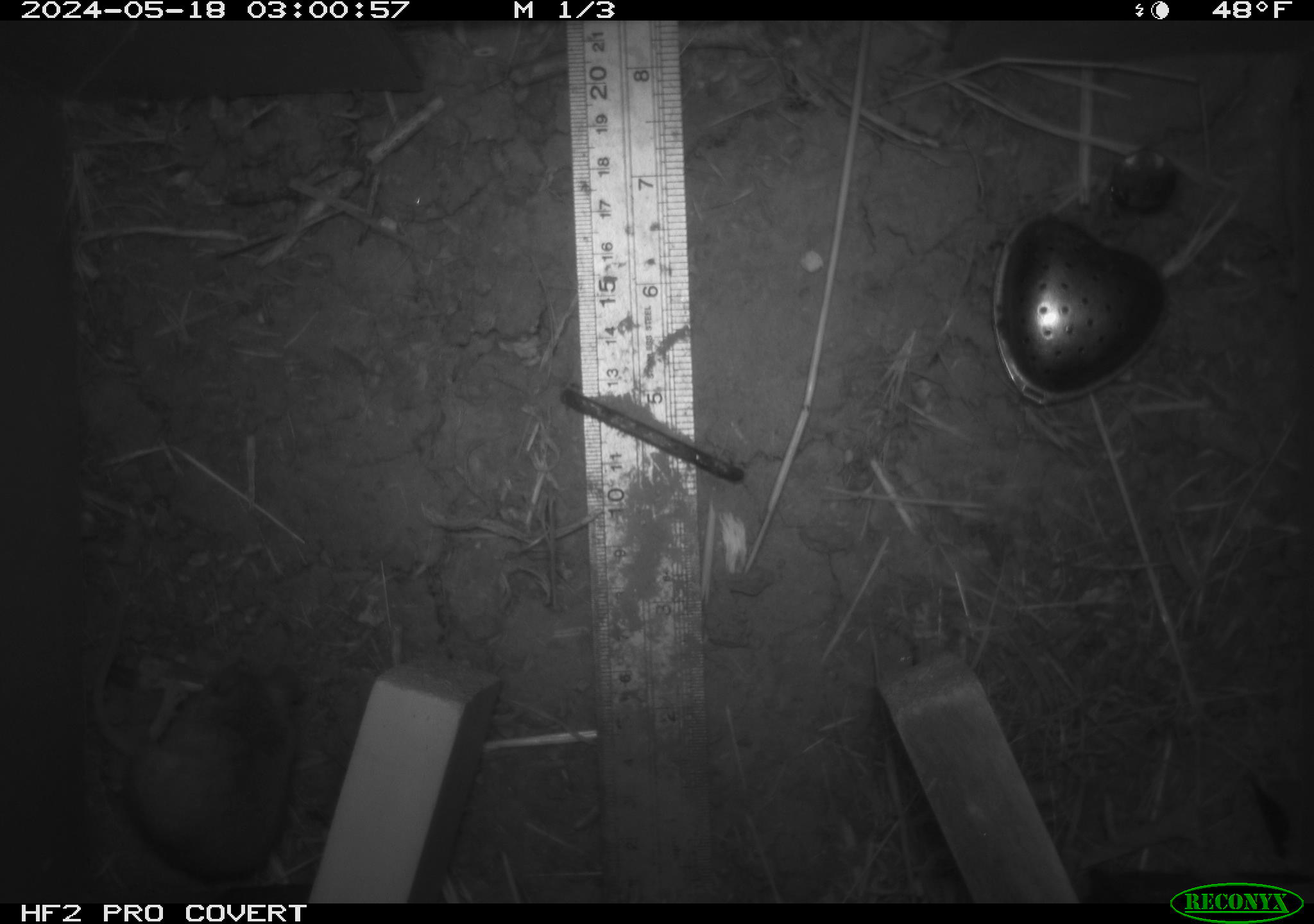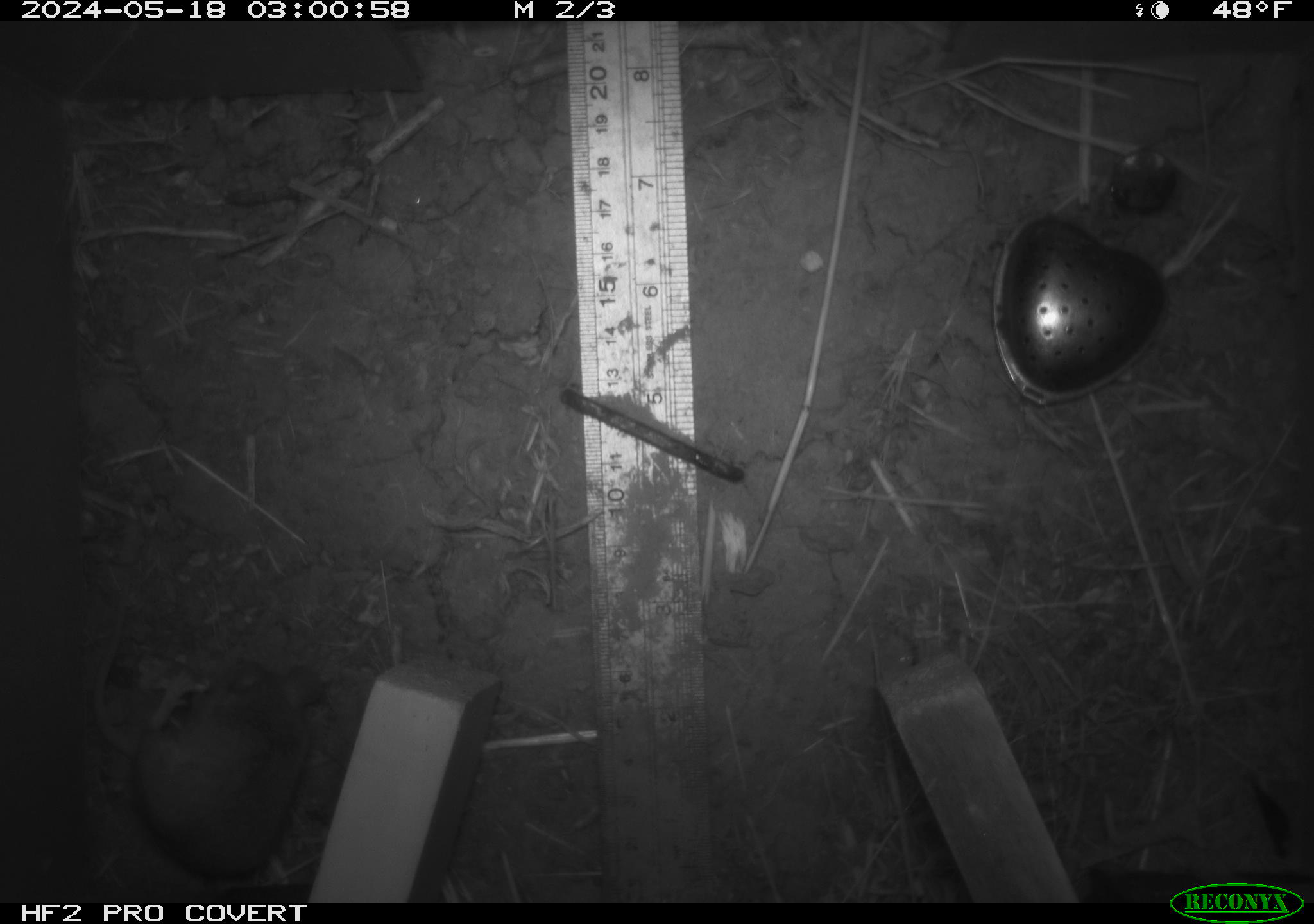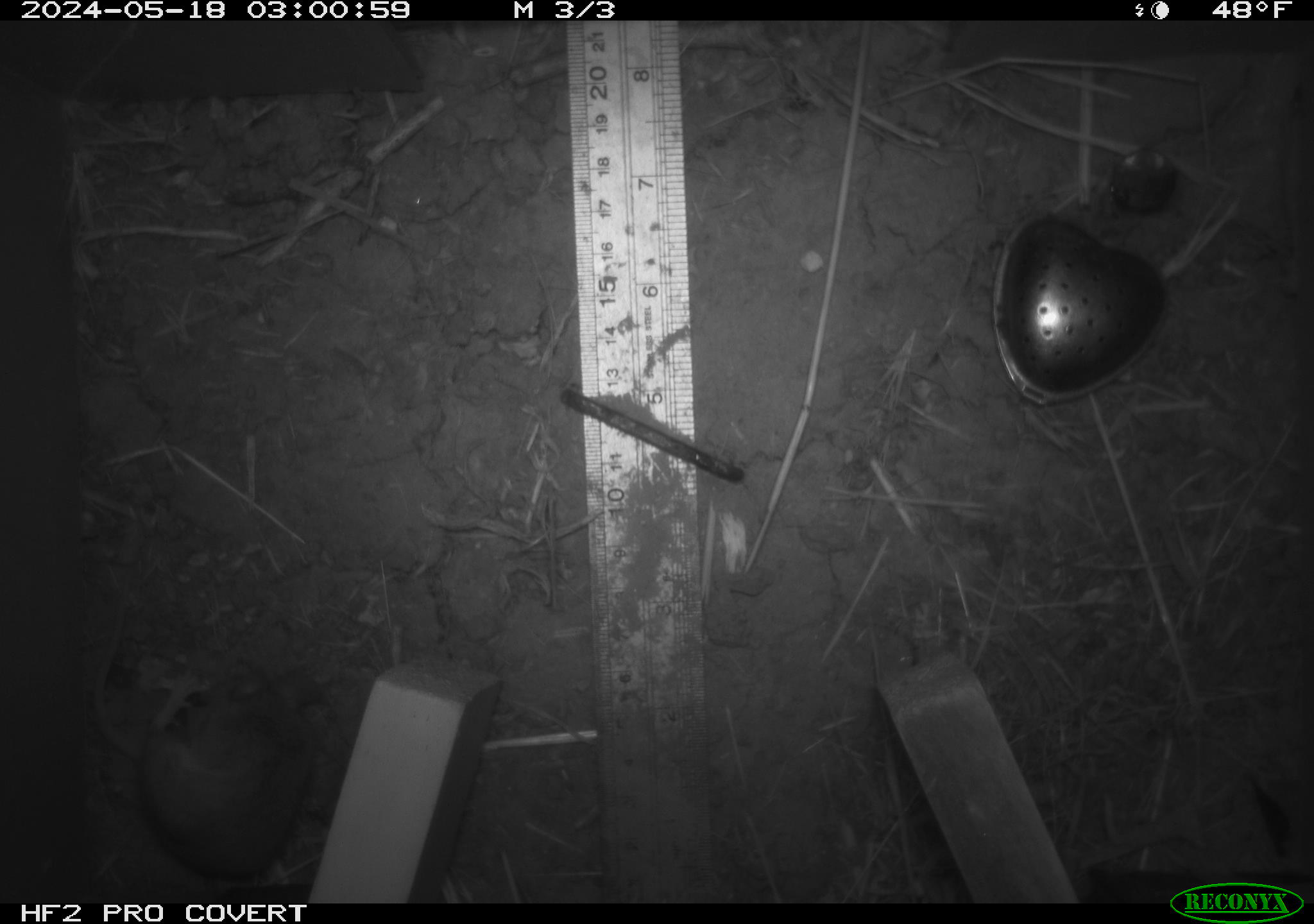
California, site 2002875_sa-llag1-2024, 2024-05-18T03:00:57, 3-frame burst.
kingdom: Animalia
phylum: Chordata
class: Mammalia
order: Rodentia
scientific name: Rodentia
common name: mouse species